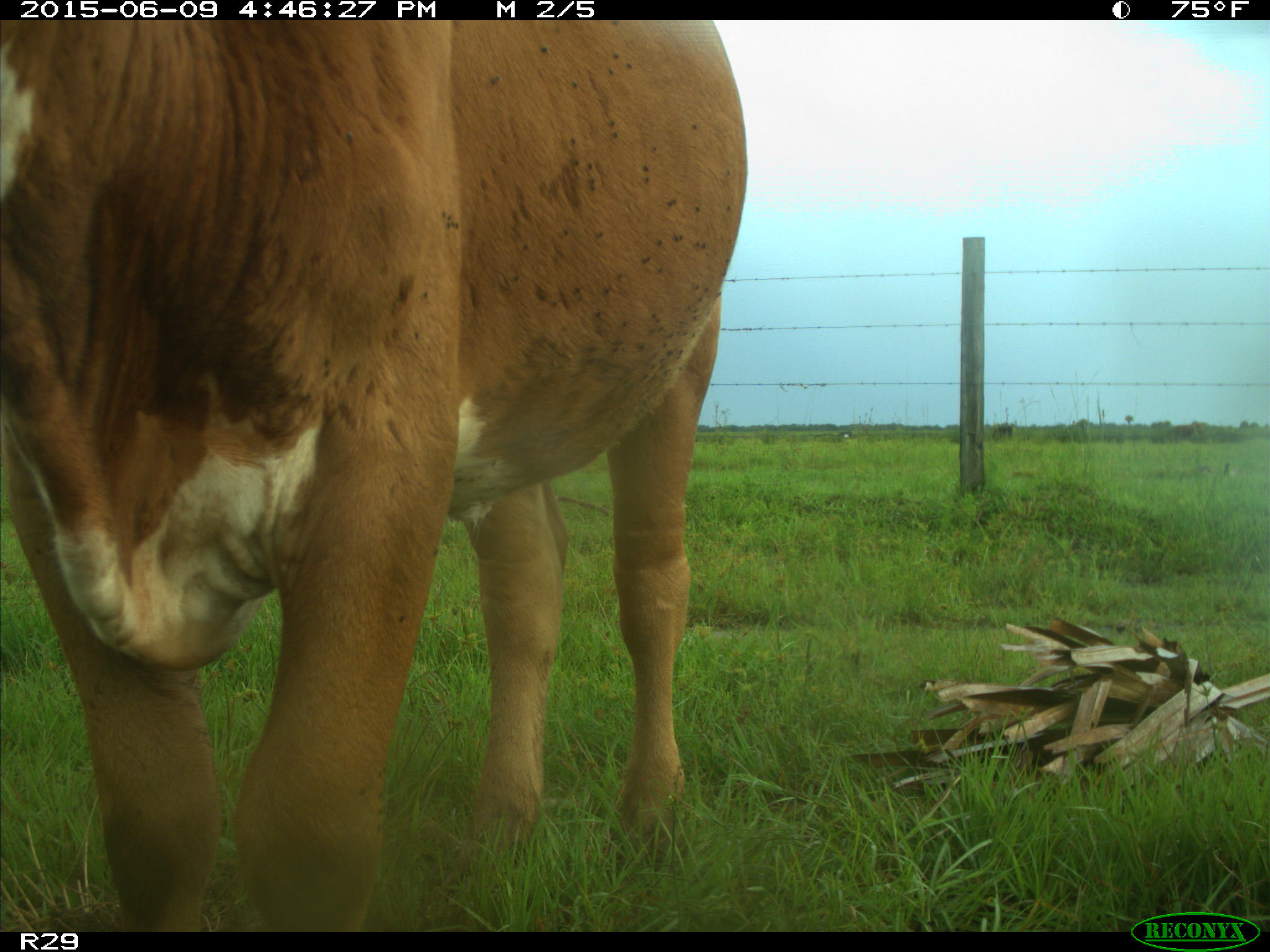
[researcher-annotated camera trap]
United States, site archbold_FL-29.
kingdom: Animalia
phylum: Chordata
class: Mammalia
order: Artiodactyla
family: Bovidae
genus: Bos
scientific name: Bos taurus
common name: domestic cow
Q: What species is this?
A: Bos taurus (domestic cow).